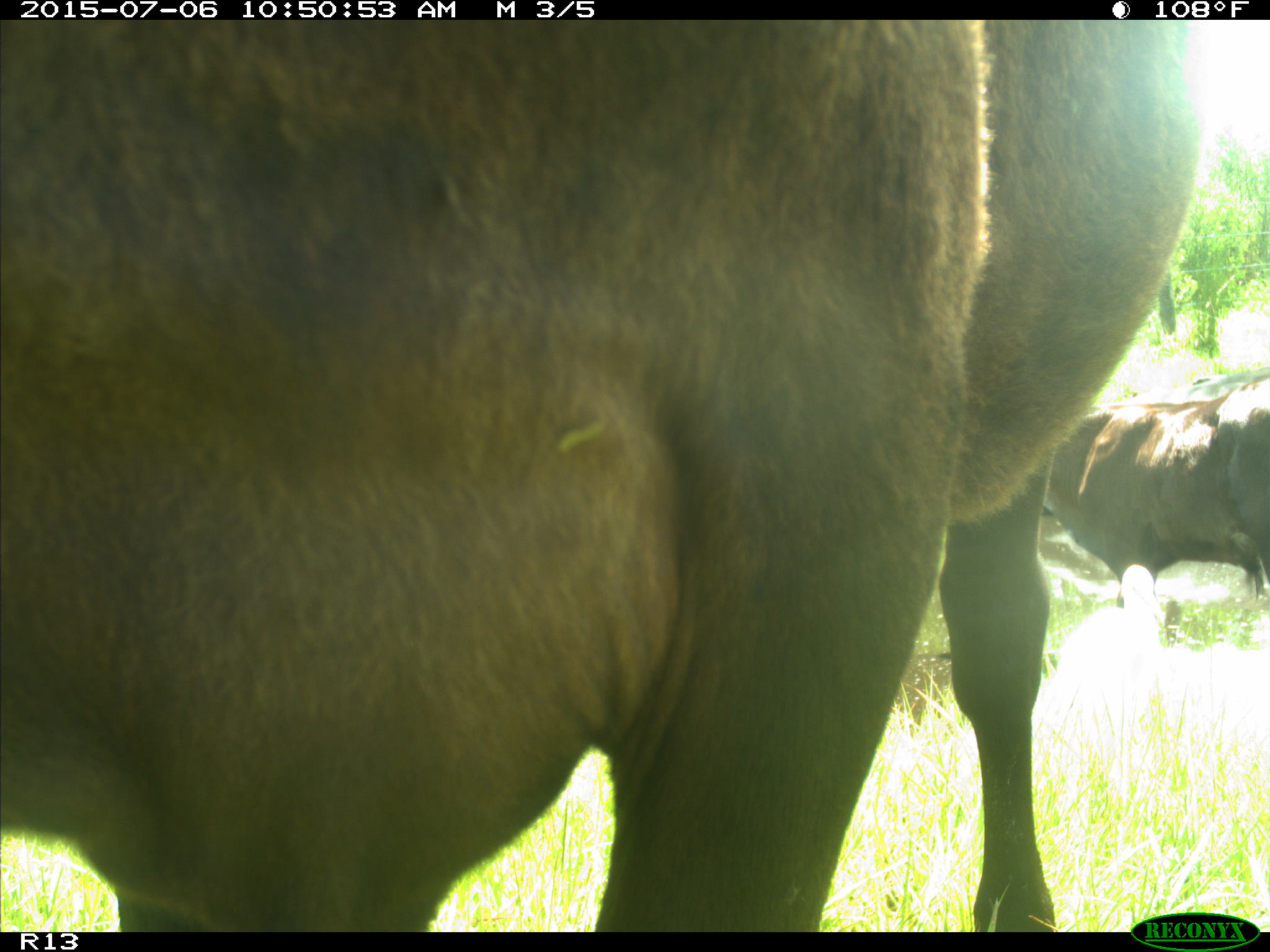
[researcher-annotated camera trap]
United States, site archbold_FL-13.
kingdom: Animalia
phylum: Chordata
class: Mammalia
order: Artiodactyla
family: Bovidae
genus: Bos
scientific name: Bos taurus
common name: domestic cow